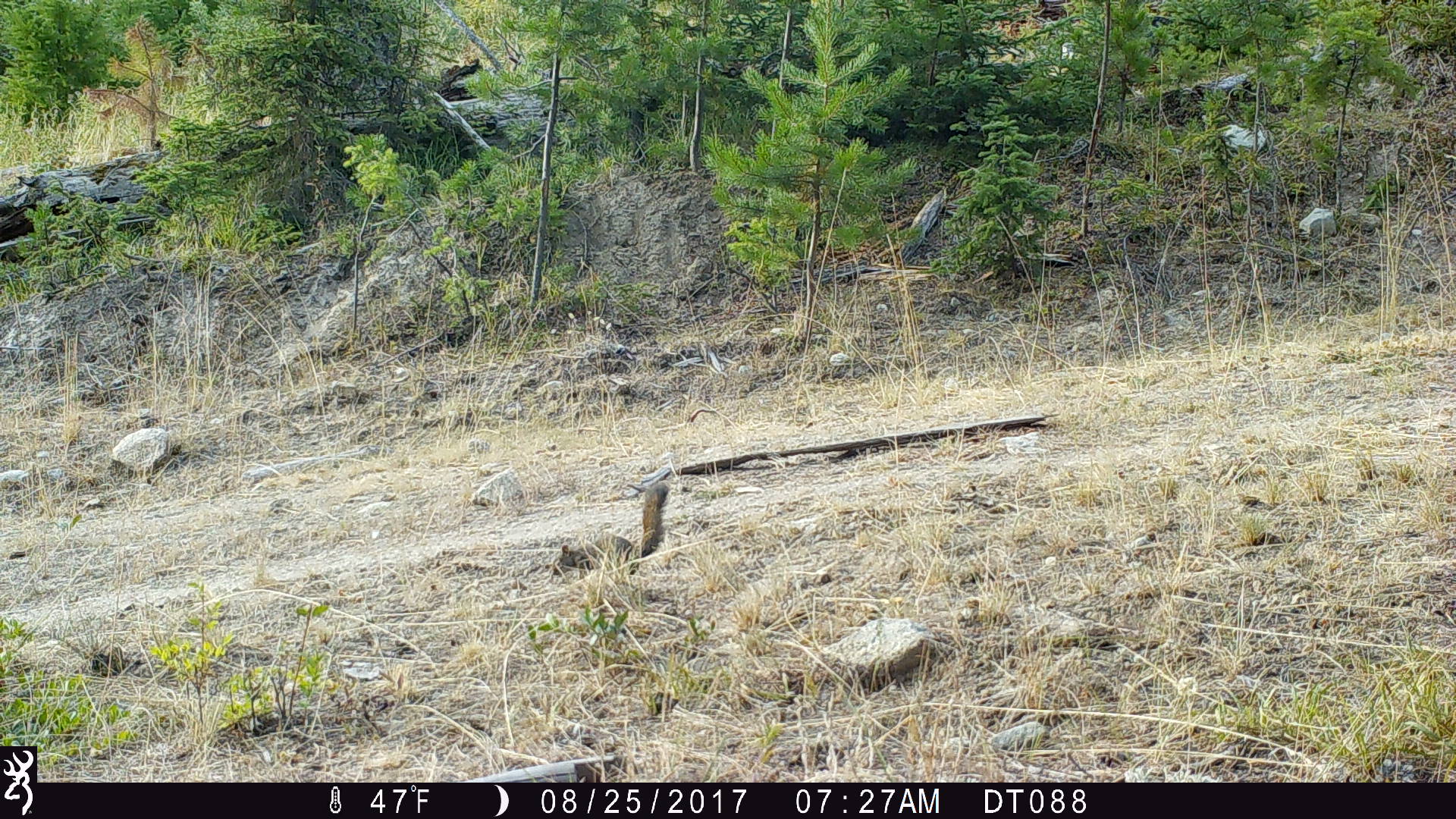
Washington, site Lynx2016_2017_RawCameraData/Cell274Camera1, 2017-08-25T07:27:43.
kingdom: Animalia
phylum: Chordata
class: Mammalia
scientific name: Mammalia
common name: small mammal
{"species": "small mammal (Mammalia)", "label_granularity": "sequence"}